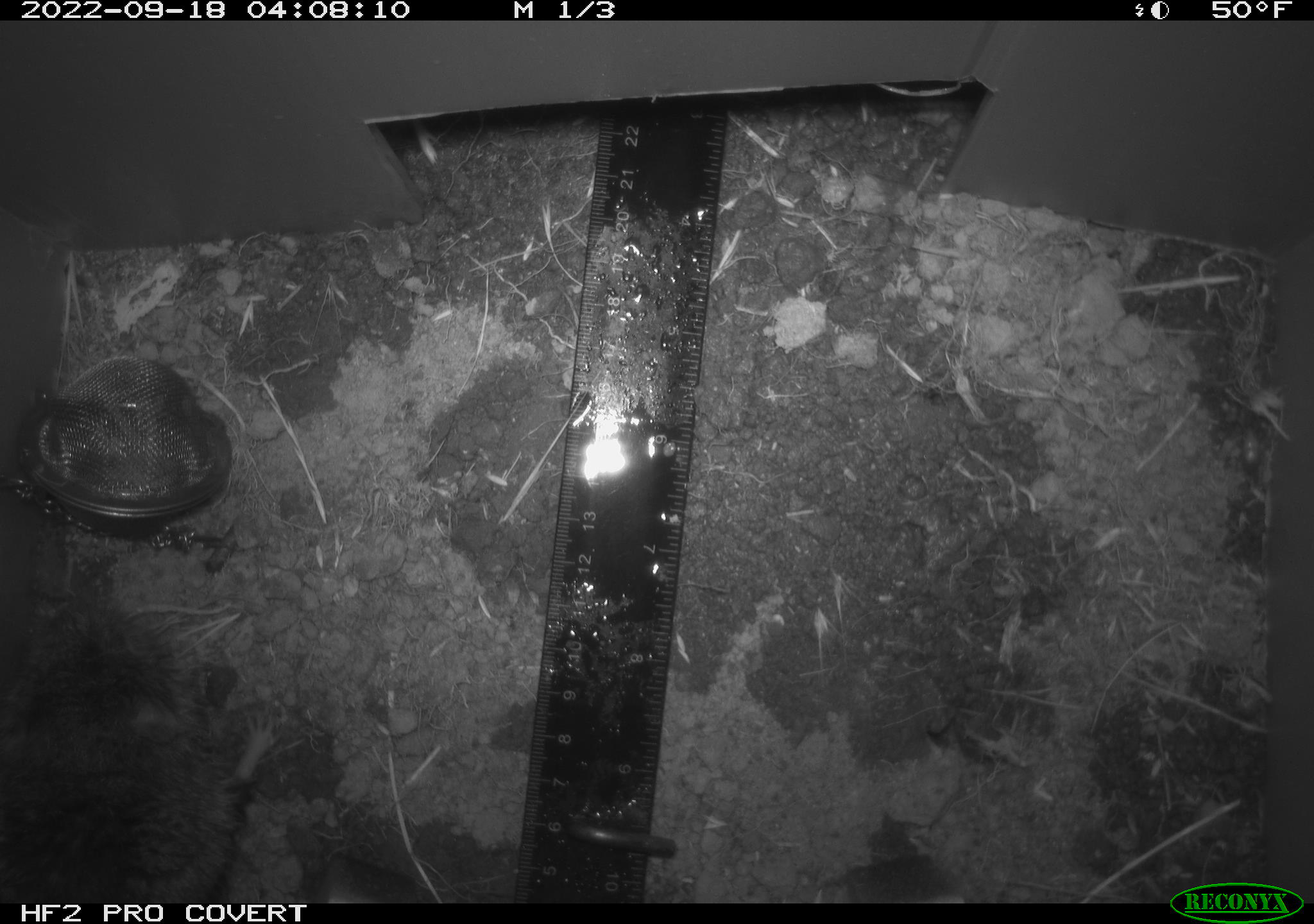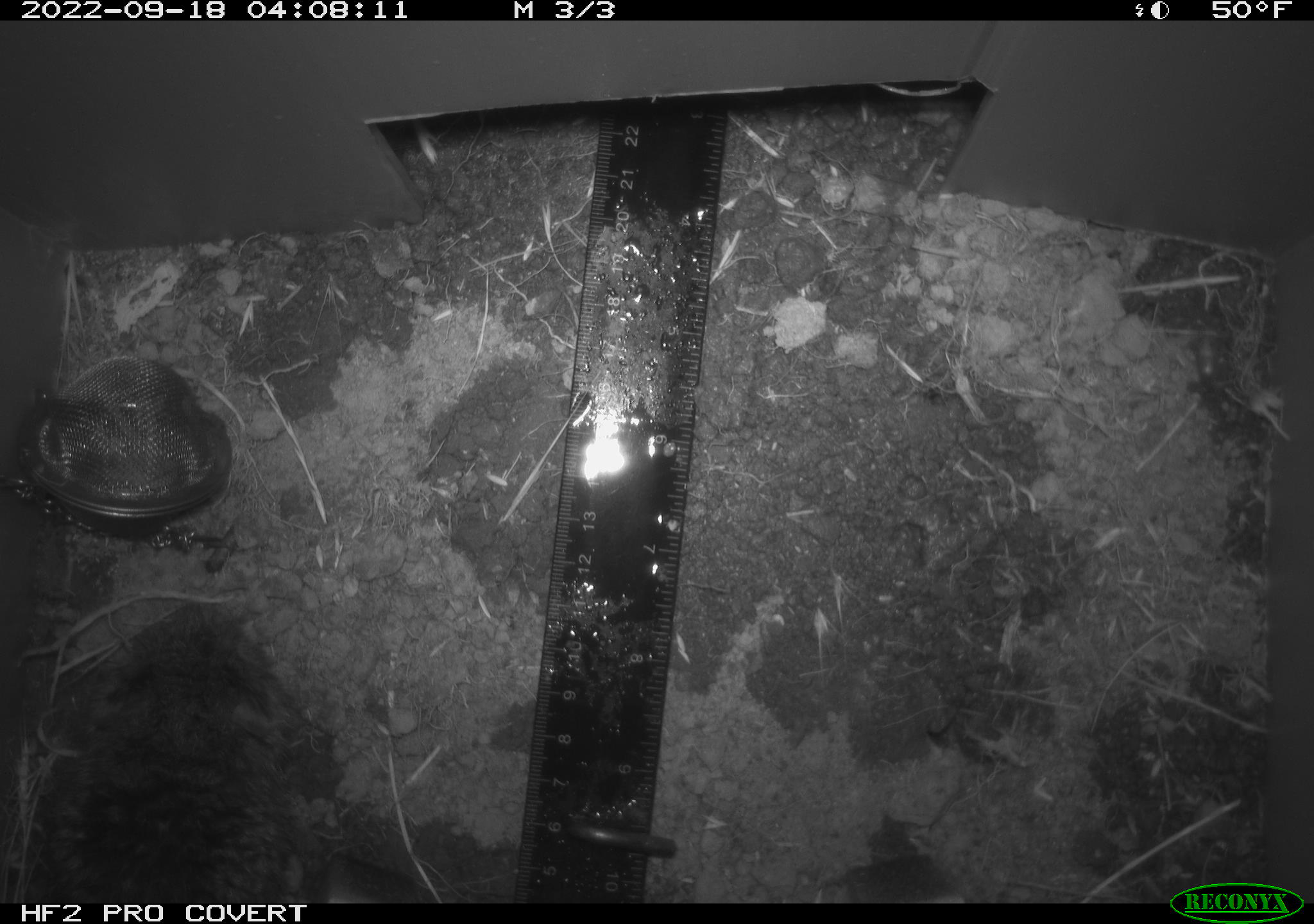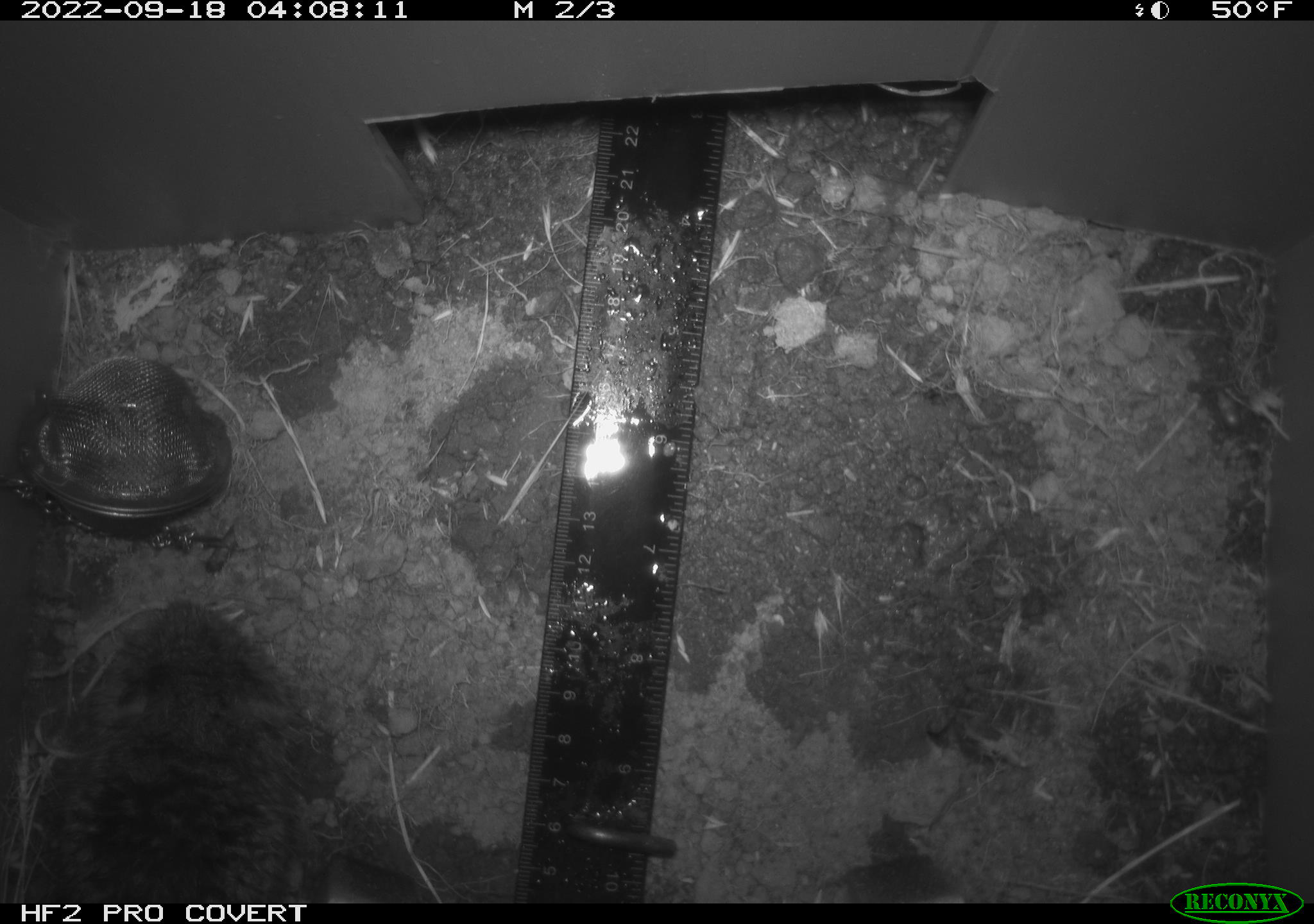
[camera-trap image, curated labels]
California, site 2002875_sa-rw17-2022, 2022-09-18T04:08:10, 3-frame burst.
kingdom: Animalia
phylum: Chordata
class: Mammalia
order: Rodentia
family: Cricetidae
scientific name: Arvicolinae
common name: voles, lemmings, and muskrats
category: arvicolinae subfamily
Arvicolinae subfamily (voles, lemmings, and muskrats) (Arvicolinae).